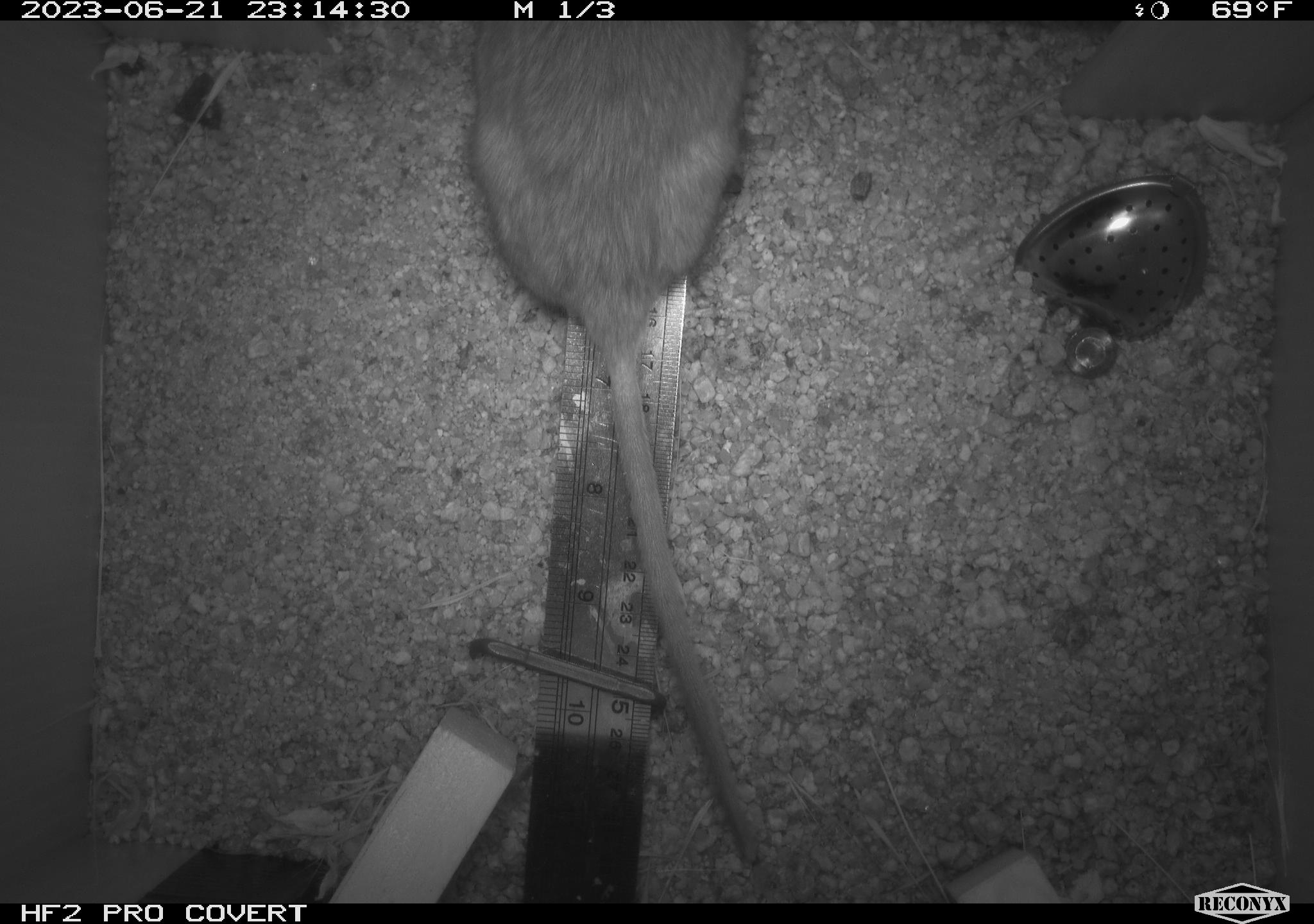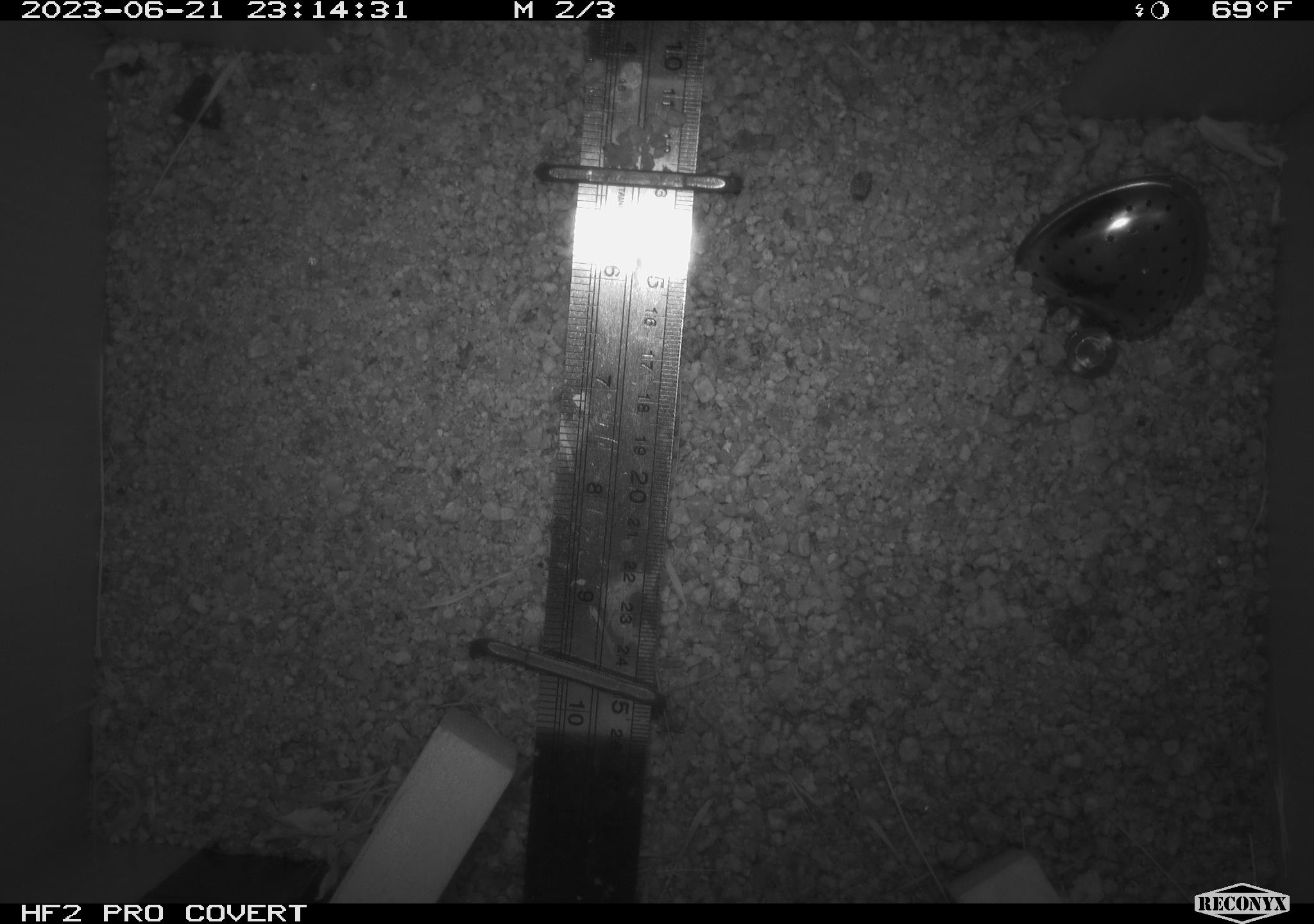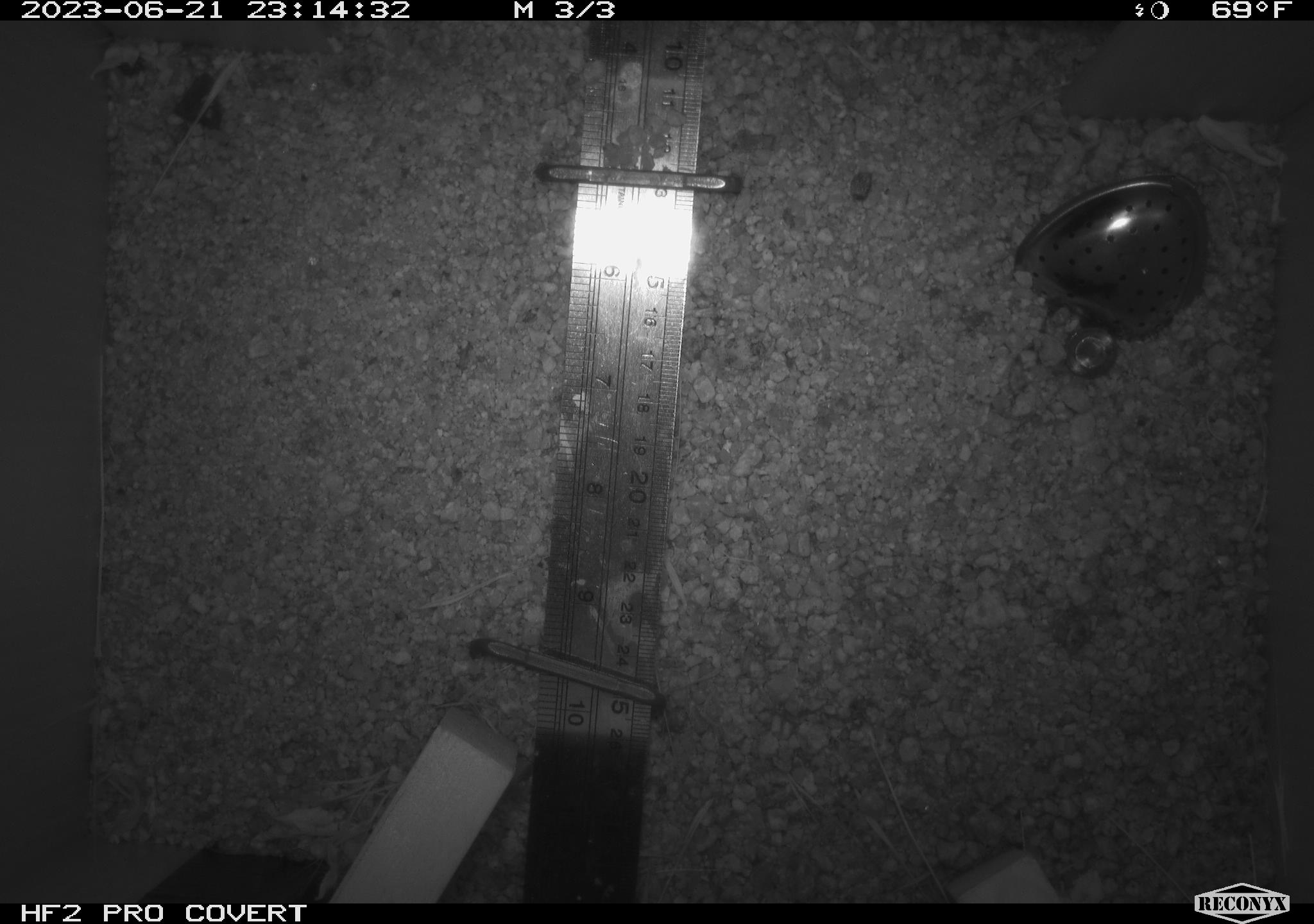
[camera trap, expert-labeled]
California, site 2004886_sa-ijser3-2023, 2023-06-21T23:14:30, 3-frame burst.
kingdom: Animalia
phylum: Chordata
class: Mammalia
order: Rodentia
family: Cricetidae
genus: Neotoma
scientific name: Neotoma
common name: pack rat or woodrat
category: neotoma species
Neotoma species (pack rat or woodrat) (Neotoma).